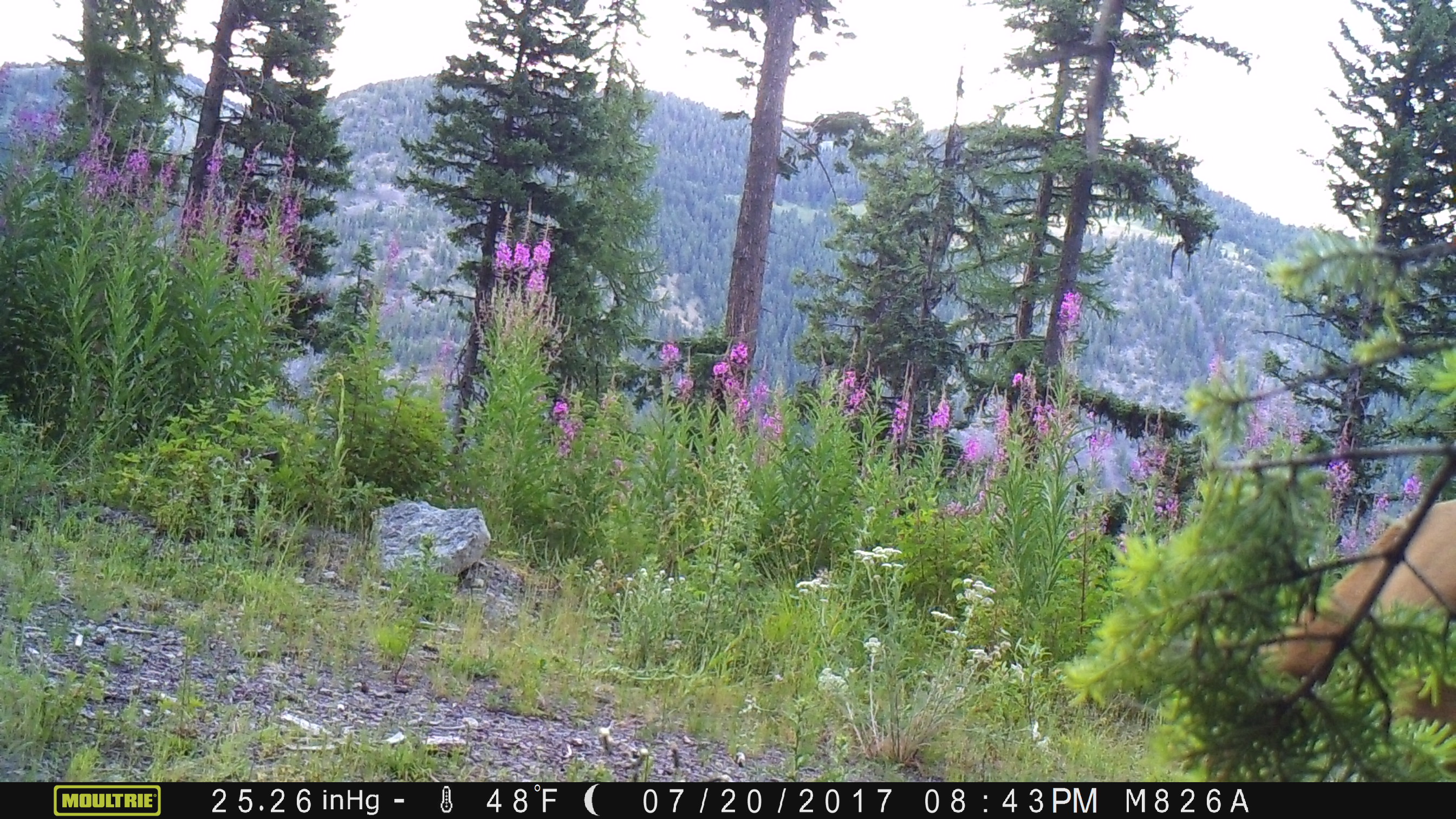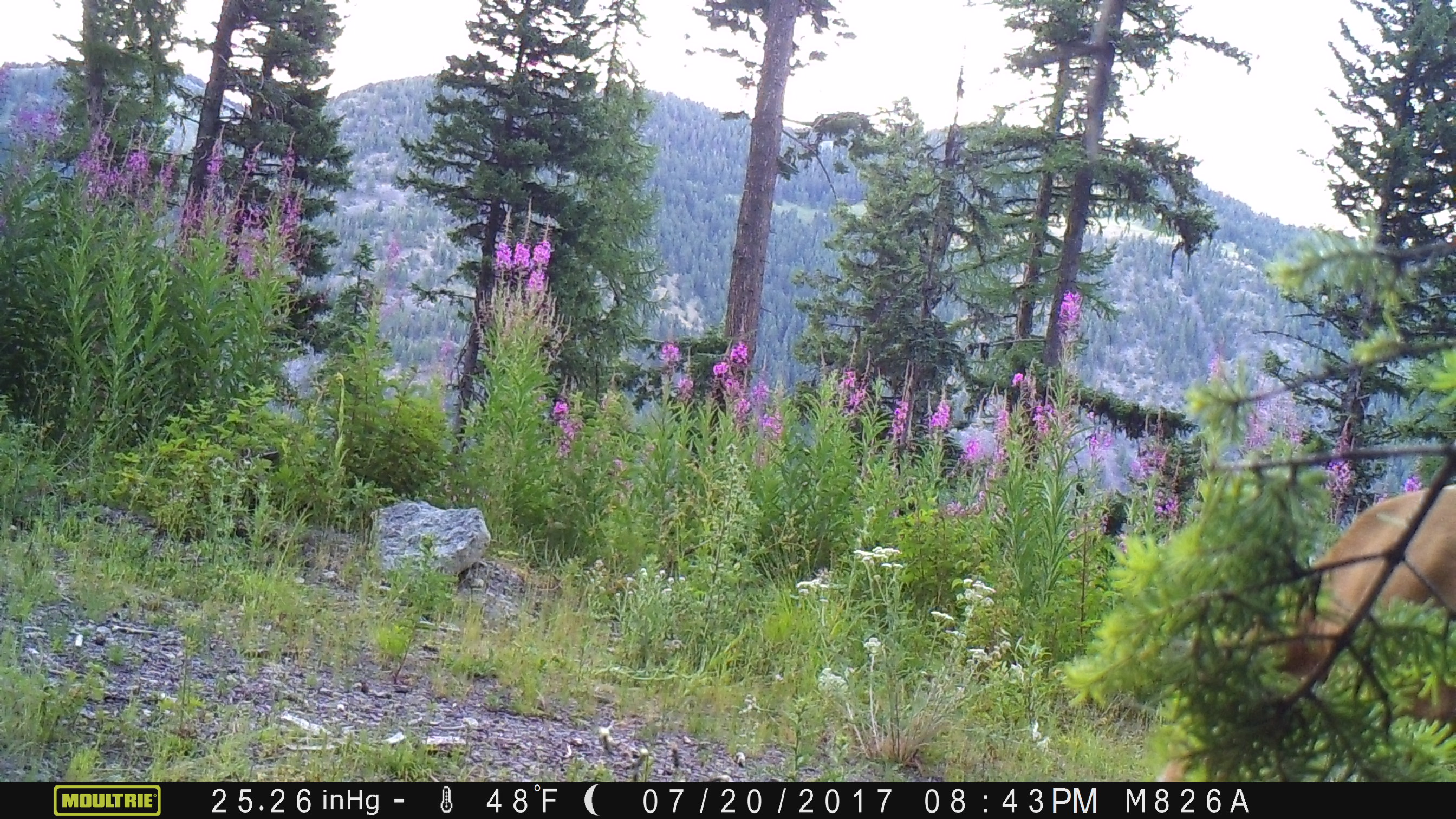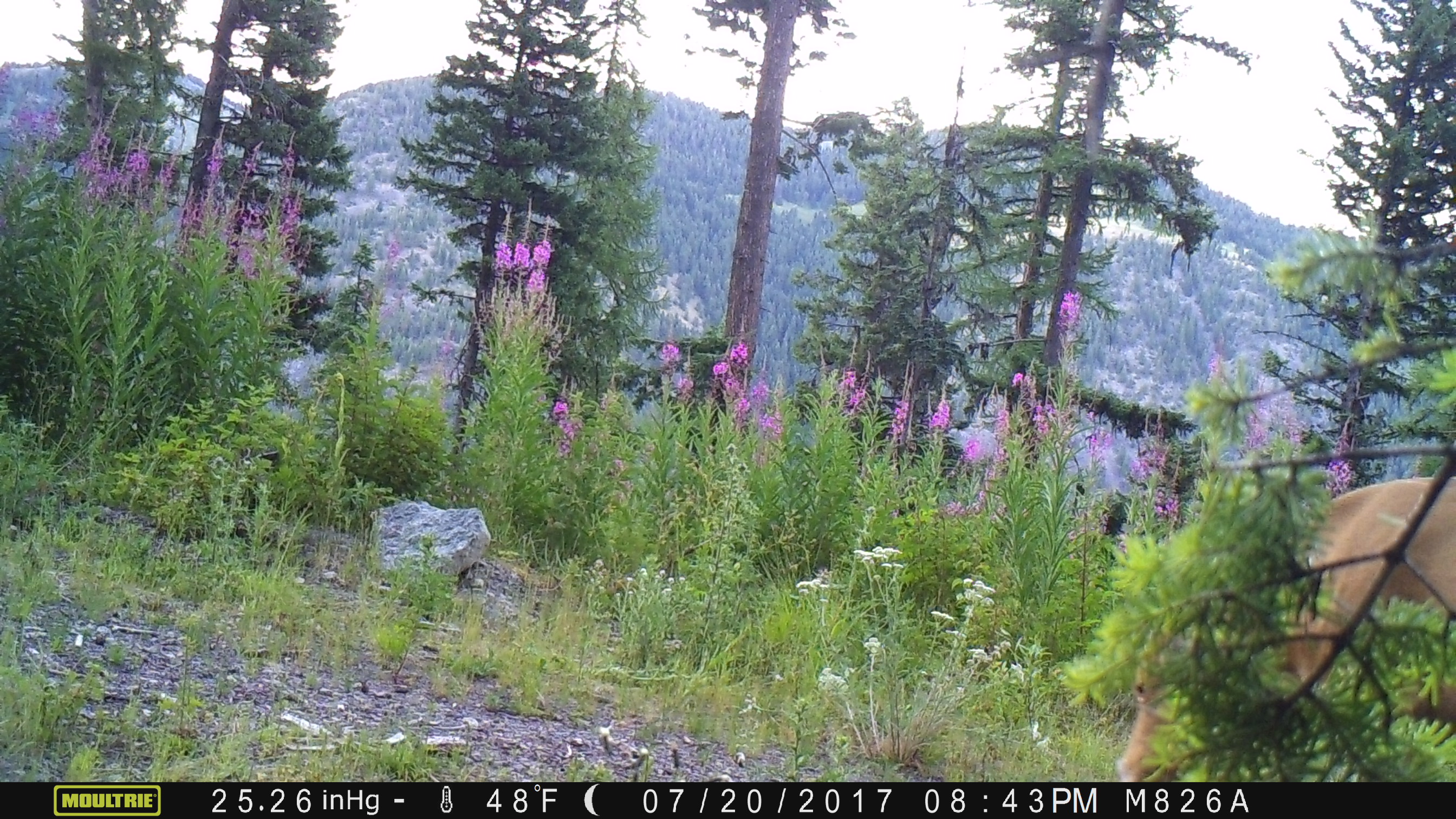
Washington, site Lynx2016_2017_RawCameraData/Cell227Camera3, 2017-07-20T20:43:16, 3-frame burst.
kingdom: Animalia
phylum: Chordata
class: Mammalia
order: Artiodactyla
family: Bovidae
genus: Bos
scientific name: Bos taurus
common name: domestic cattle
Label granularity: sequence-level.